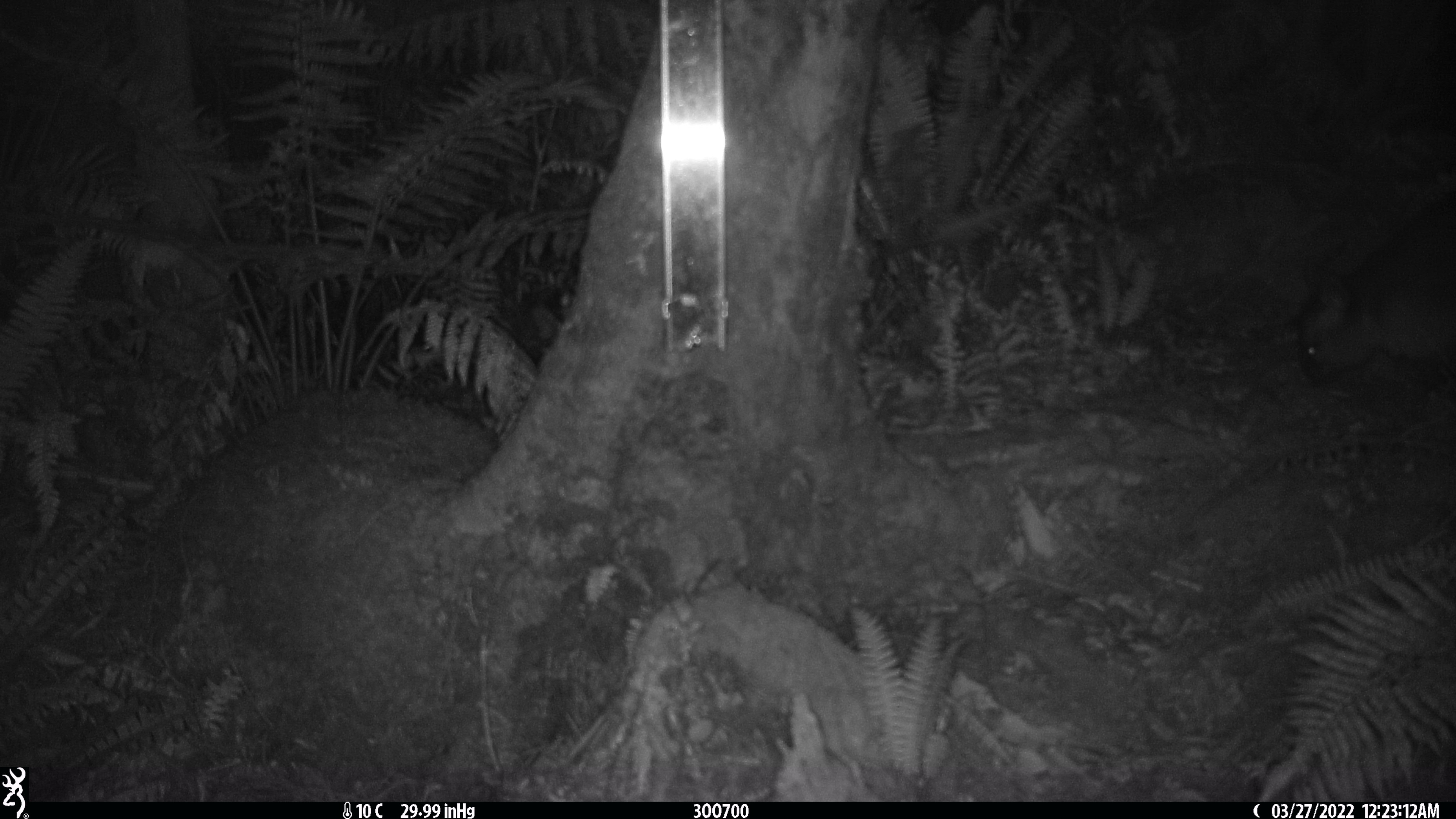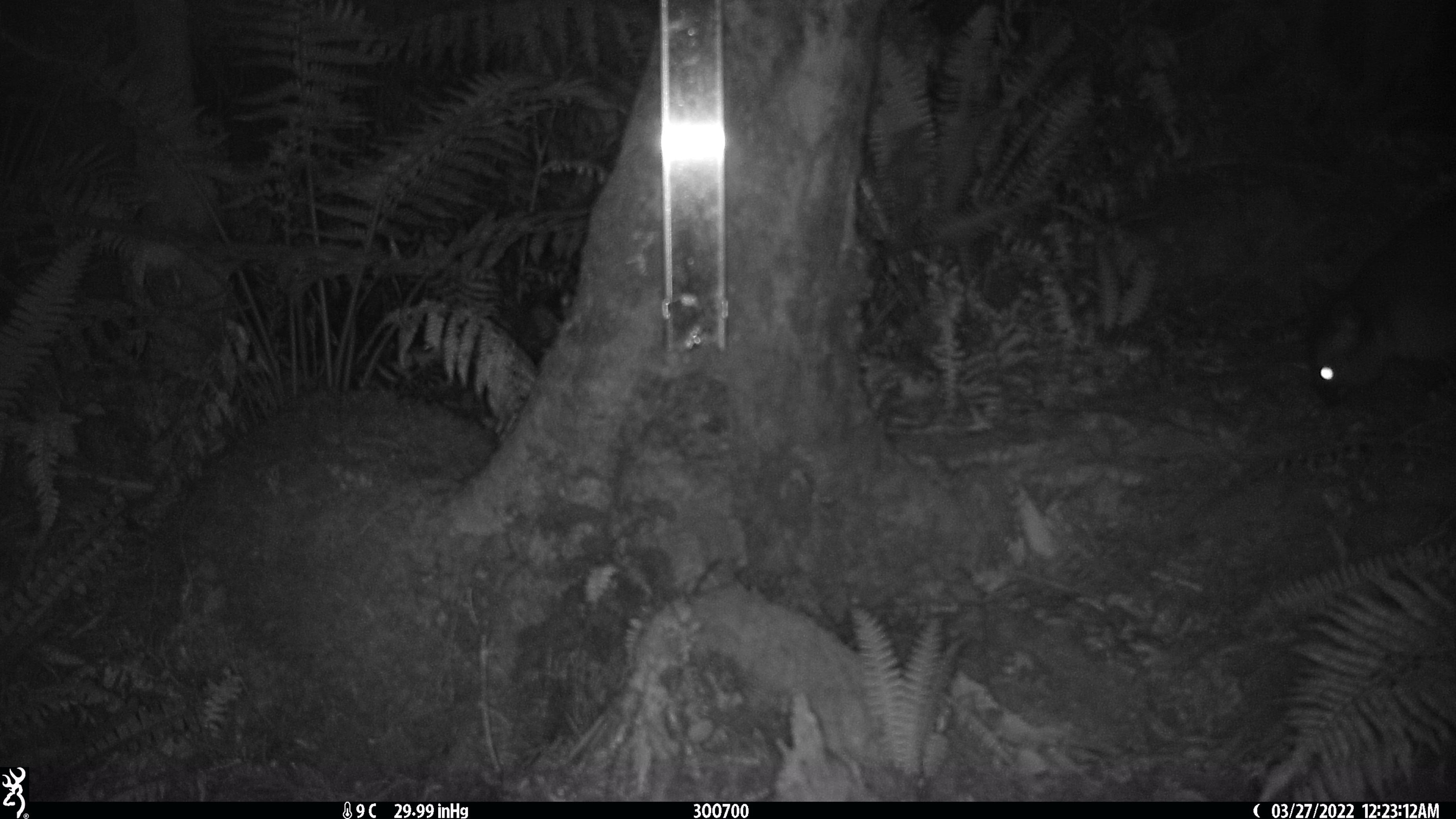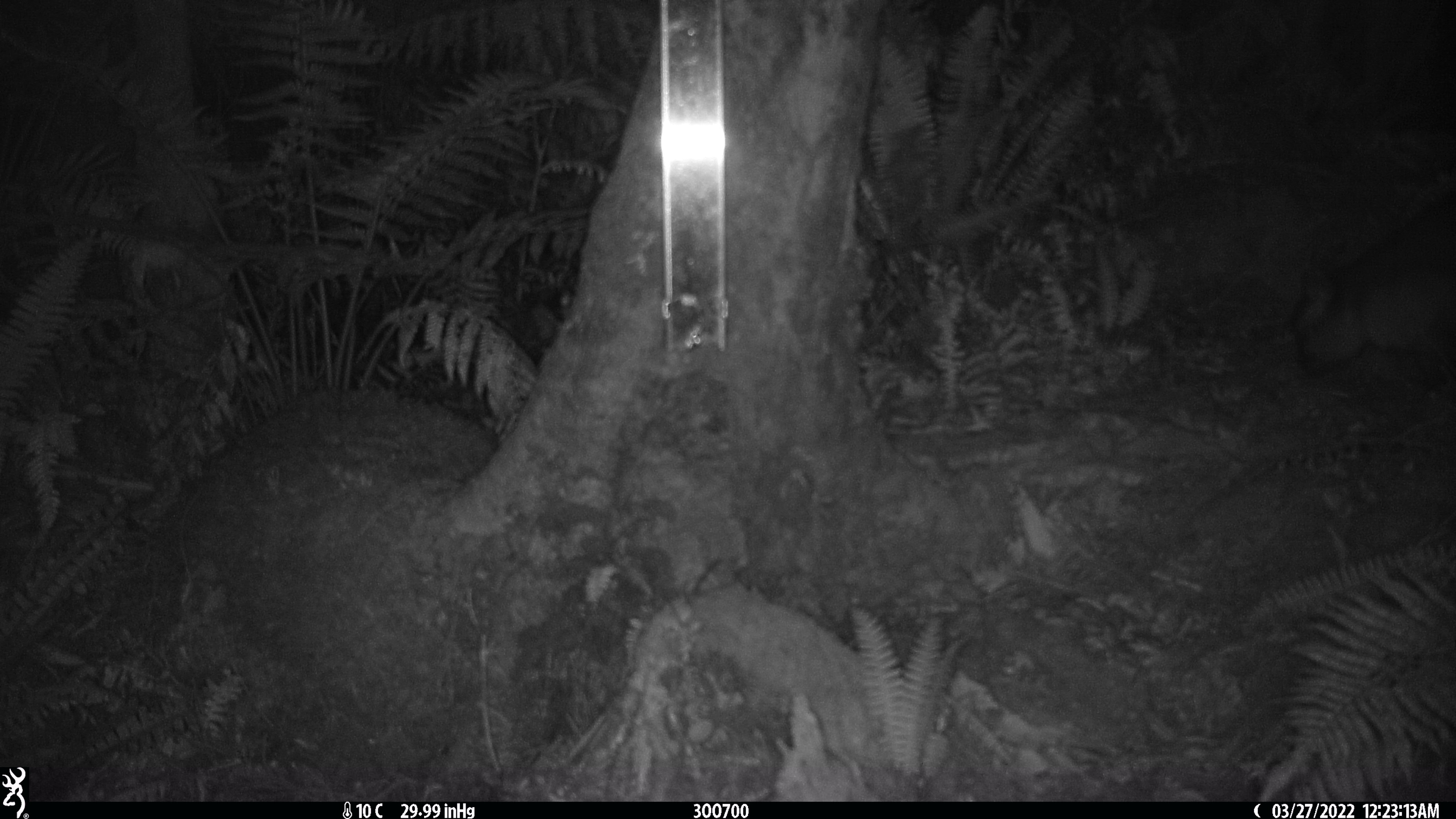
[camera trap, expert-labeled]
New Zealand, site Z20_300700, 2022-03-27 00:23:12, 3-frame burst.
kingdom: Animalia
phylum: Chordata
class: Mammalia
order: Diprotodontia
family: Phalangeridae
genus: Trichosurus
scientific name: Trichosurus vulpecula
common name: common brushtail possum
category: possum